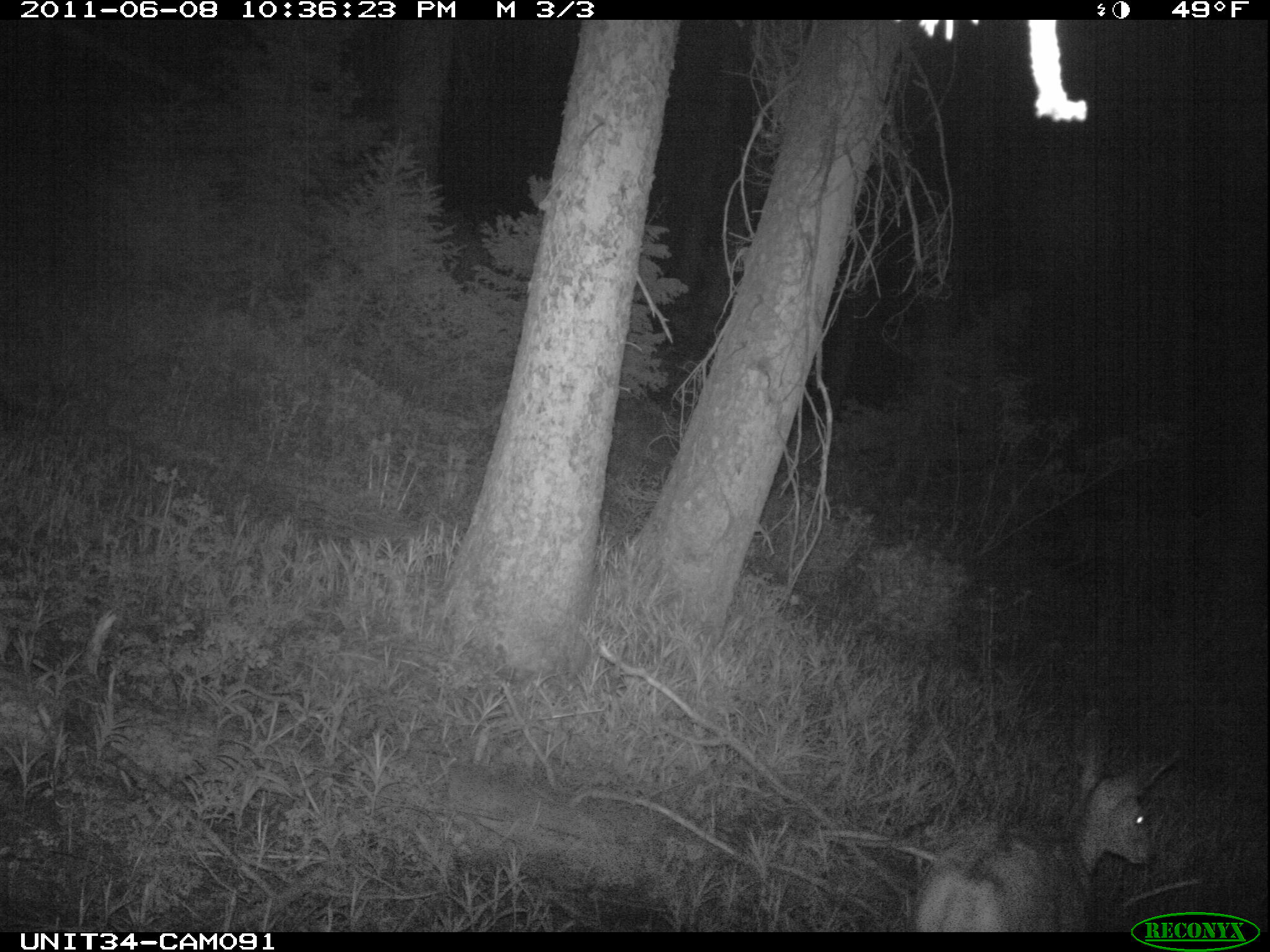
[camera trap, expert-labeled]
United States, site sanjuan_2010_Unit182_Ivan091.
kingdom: Animalia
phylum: Chordata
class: Mammalia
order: Artiodactyla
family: Cervidae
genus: Odocoileus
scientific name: Odocoileus hemionus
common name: mule deer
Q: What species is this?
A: Odocoileus hemionus (mule deer).